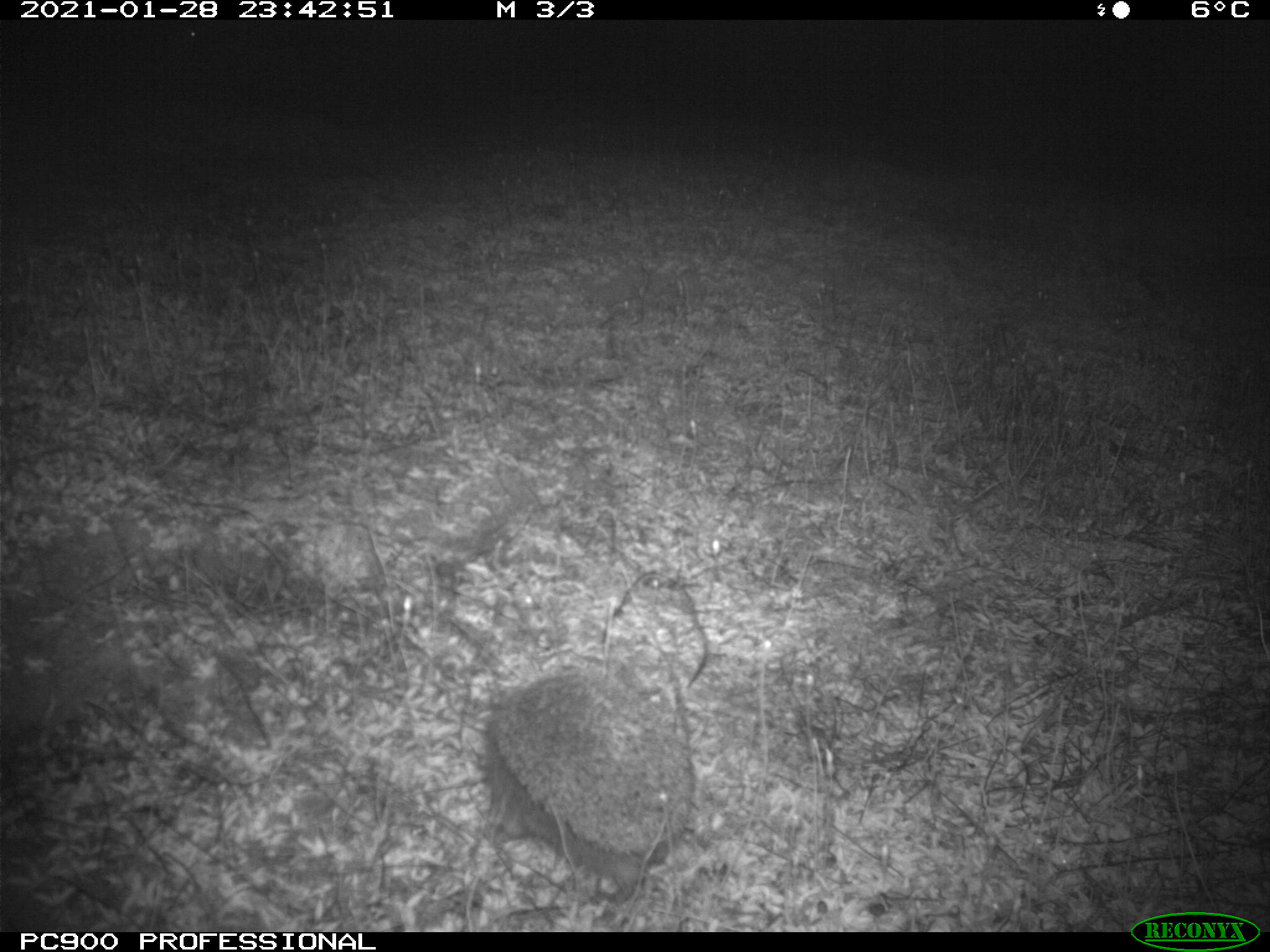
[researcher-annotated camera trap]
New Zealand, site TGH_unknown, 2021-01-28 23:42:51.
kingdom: Animalia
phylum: Chordata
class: Mammalia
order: Eulipotyphla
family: Erinaceidae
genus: Erinaceus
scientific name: Erinaceus europaeus europaeus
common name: european hedgehog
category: hedgehog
Hedgehog (european hedgehog) (Erinaceus europaeus europaeus).